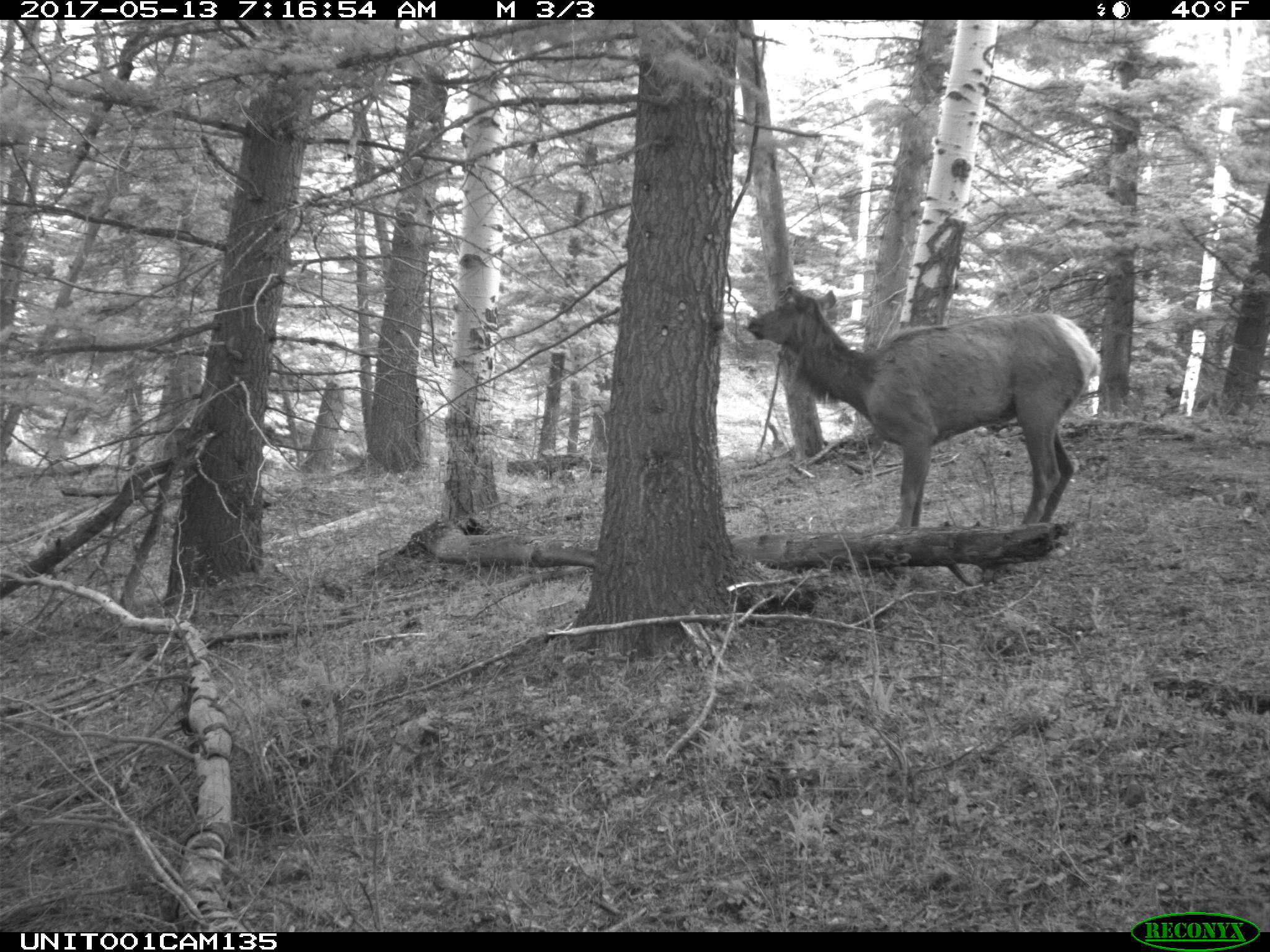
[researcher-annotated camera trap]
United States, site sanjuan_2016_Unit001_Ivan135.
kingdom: Animalia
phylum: Chordata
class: Mammalia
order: Artiodactyla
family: Cervidae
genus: Cervus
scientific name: Cervus elaphus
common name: red deer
Cervus elaphus (red deer).